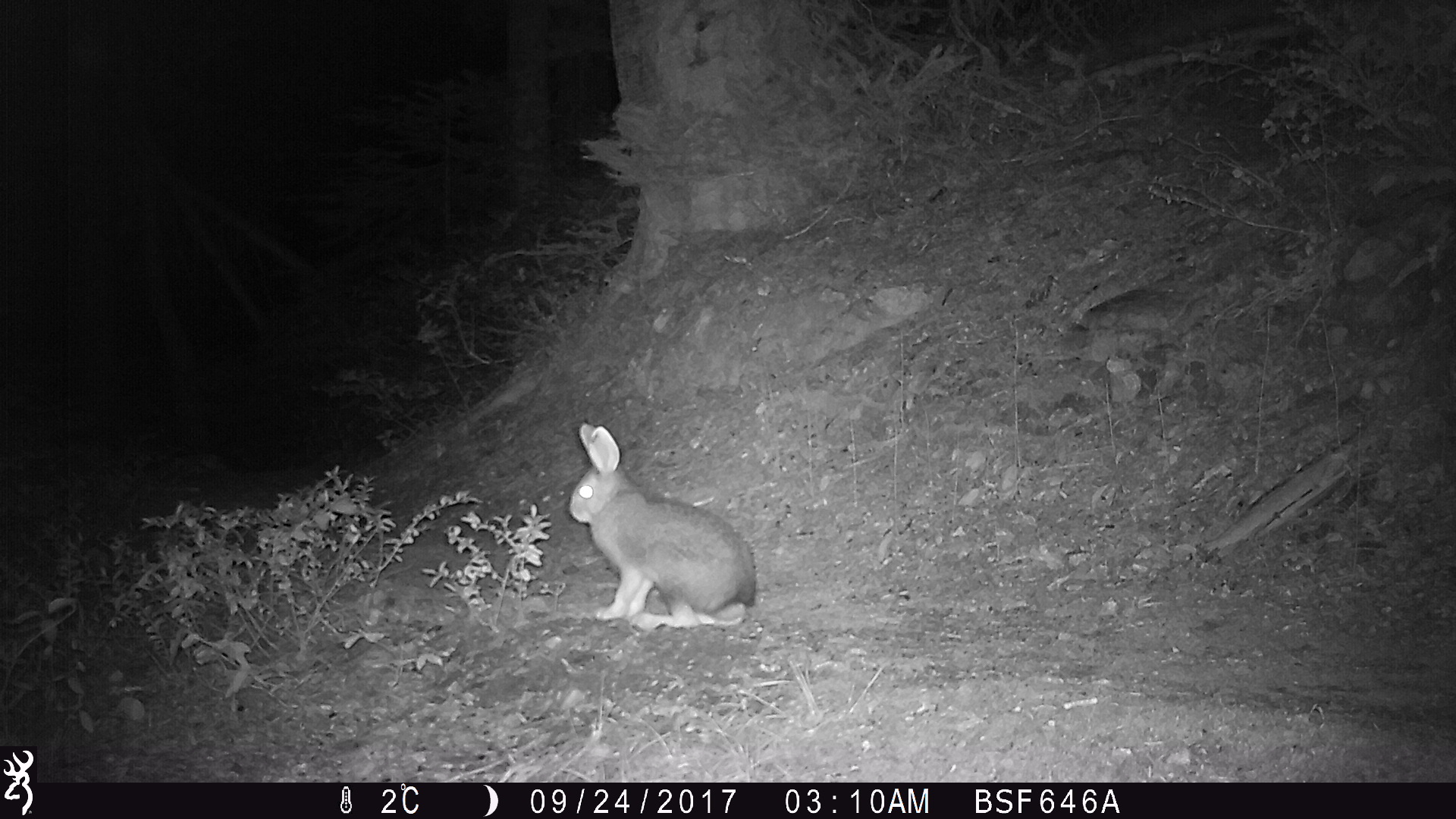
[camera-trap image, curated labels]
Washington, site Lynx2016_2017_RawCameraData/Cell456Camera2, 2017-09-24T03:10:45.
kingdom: Animalia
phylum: Chordata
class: Mammalia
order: Lagomorpha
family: Leporidae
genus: Lepus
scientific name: Lepus americanus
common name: snowshoe hare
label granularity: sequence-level